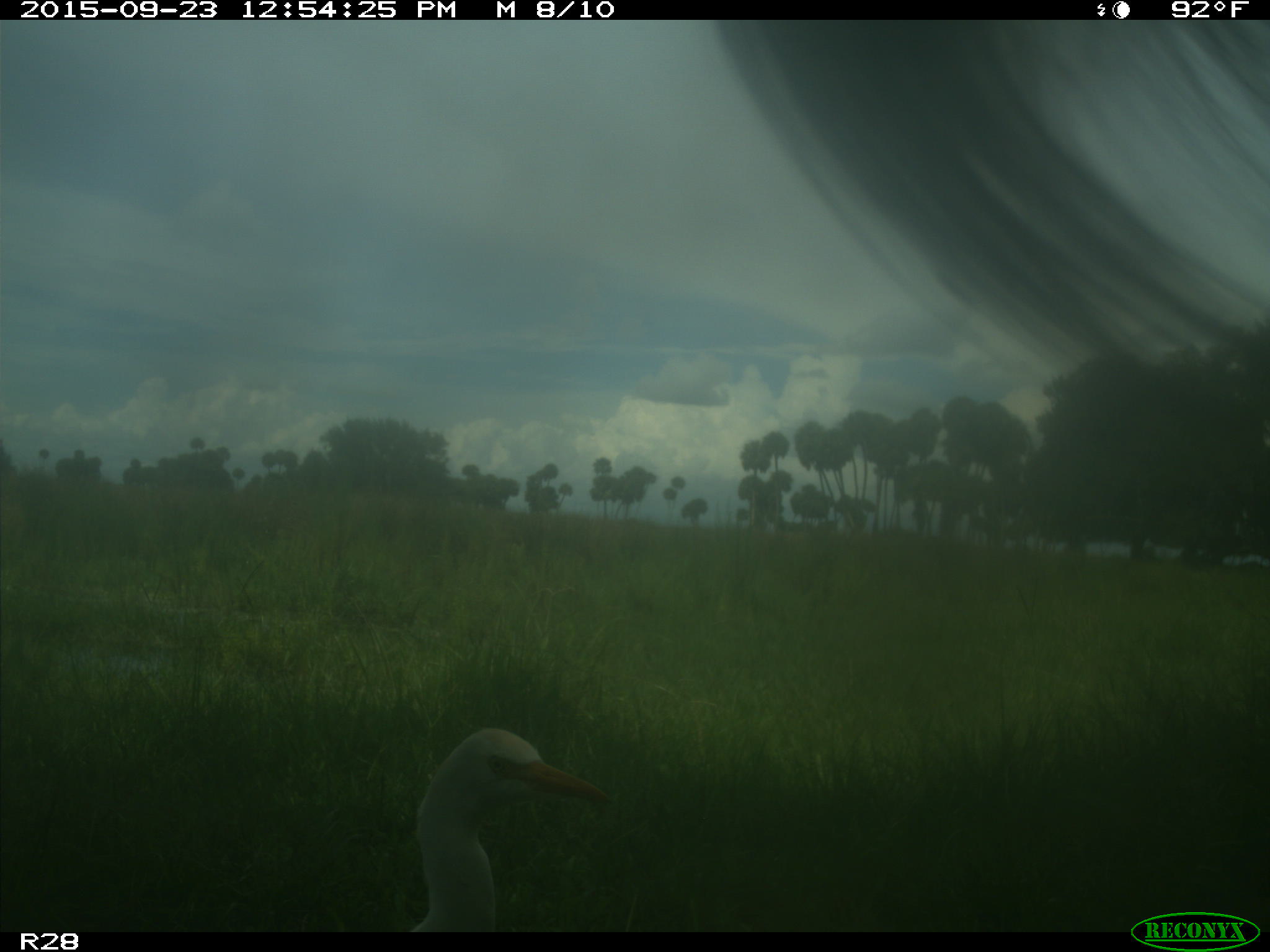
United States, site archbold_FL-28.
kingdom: Animalia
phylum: Chordata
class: Mammalia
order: Artiodactyla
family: Bovidae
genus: Bos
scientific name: Bos taurus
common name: domestic cow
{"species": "Bos taurus (domestic cow)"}